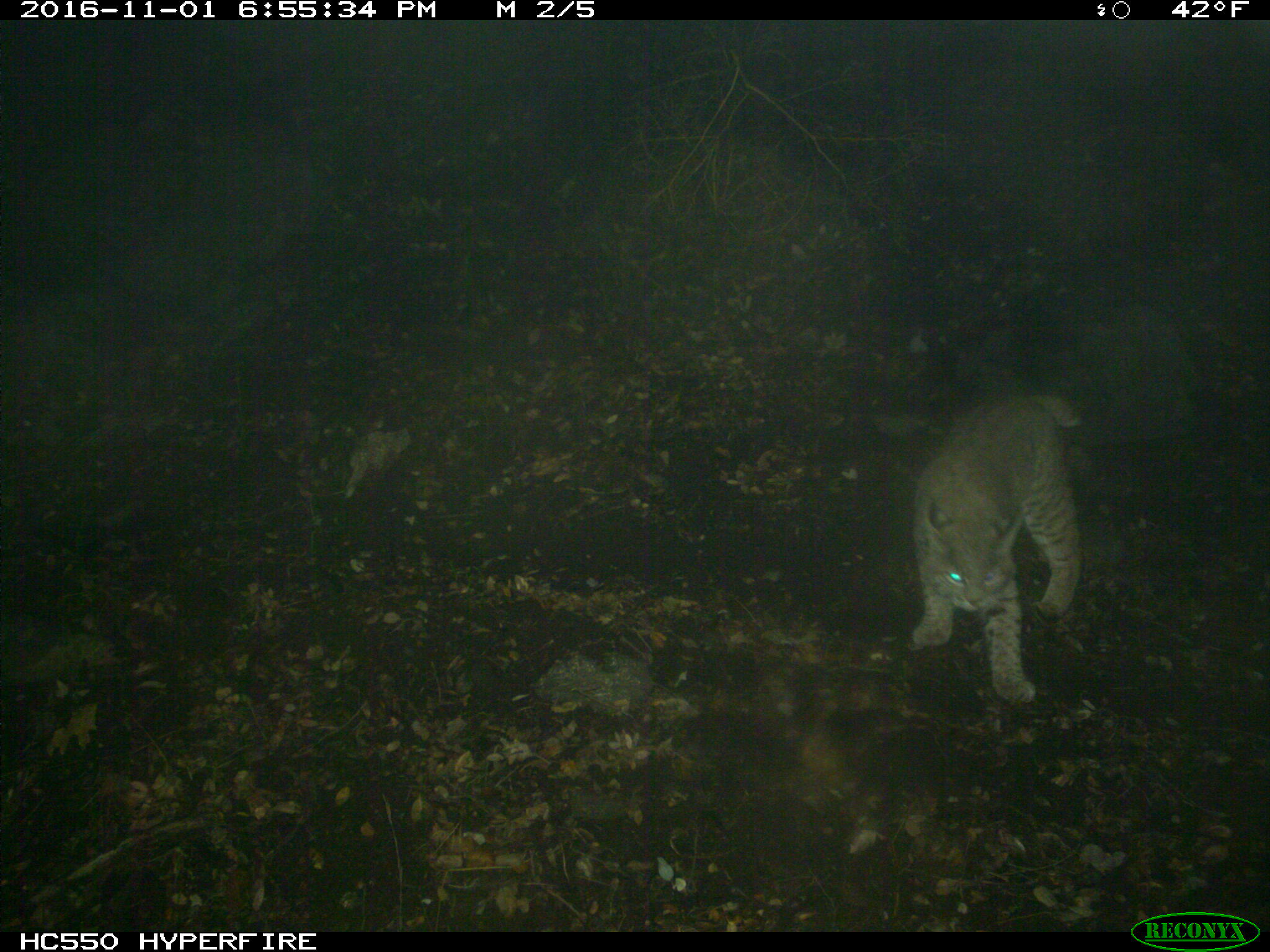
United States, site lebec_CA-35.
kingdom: Animalia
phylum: Chordata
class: Mammalia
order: Carnivora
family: Felidae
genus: Lynx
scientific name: Lynx rufus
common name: bobcat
Lynx rufus (bobcat).